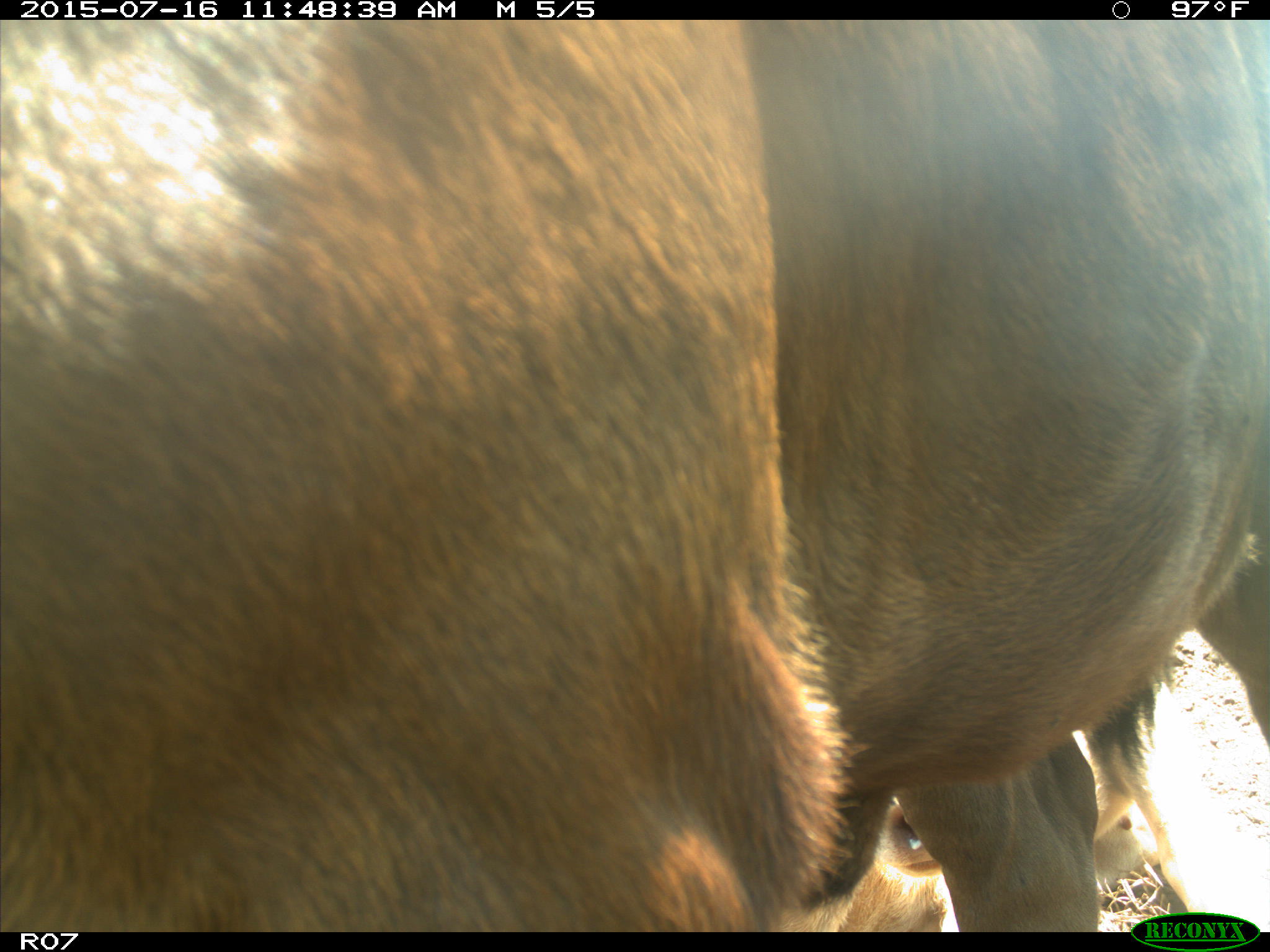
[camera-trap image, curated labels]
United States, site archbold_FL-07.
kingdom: Animalia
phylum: Chordata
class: Mammalia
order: Artiodactyla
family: Bovidae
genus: Bos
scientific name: Bos taurus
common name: domestic cow